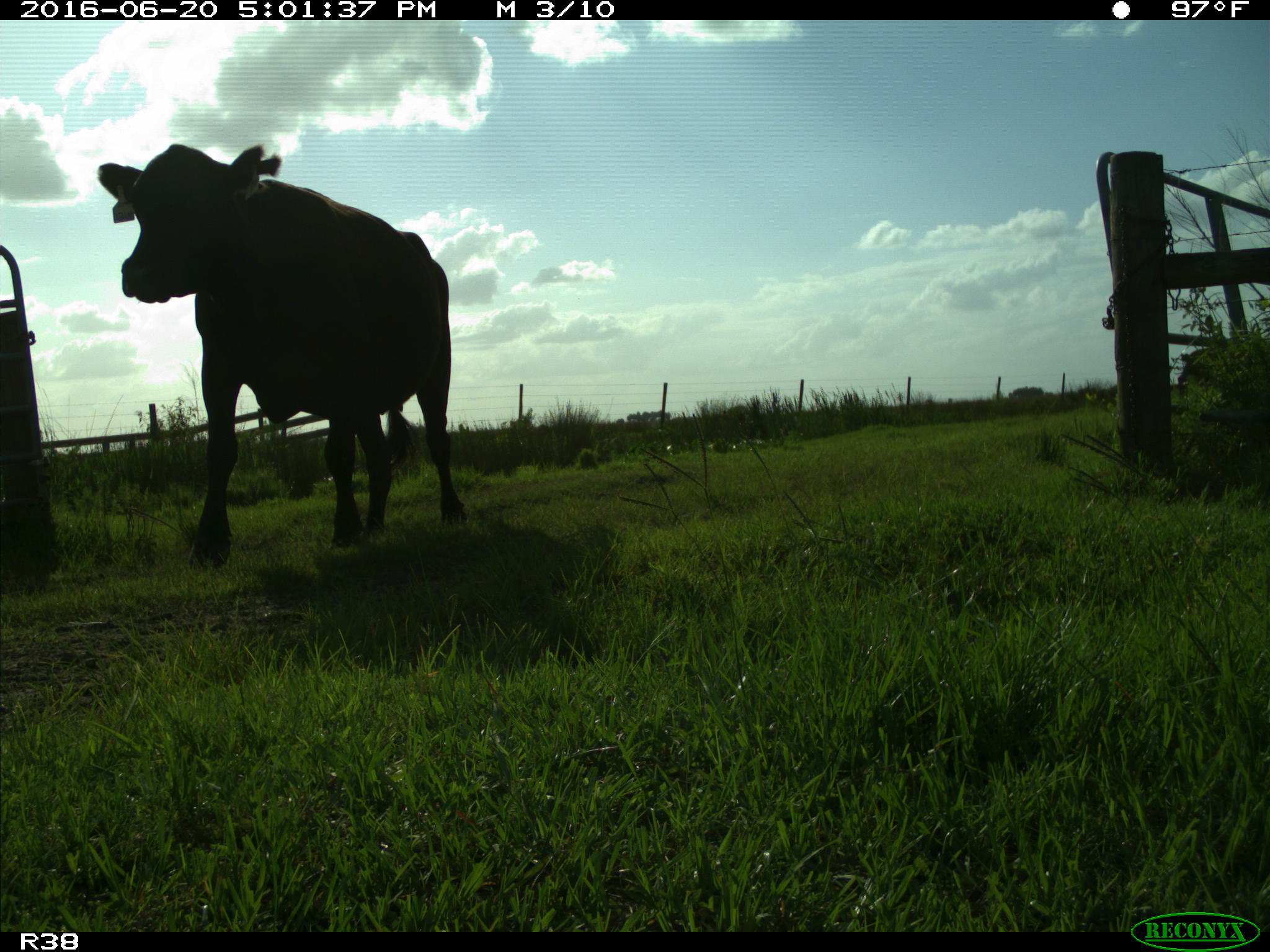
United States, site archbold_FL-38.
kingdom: Animalia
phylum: Chordata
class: Mammalia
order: Artiodactyla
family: Bovidae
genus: Bos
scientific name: Bos taurus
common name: domestic cow